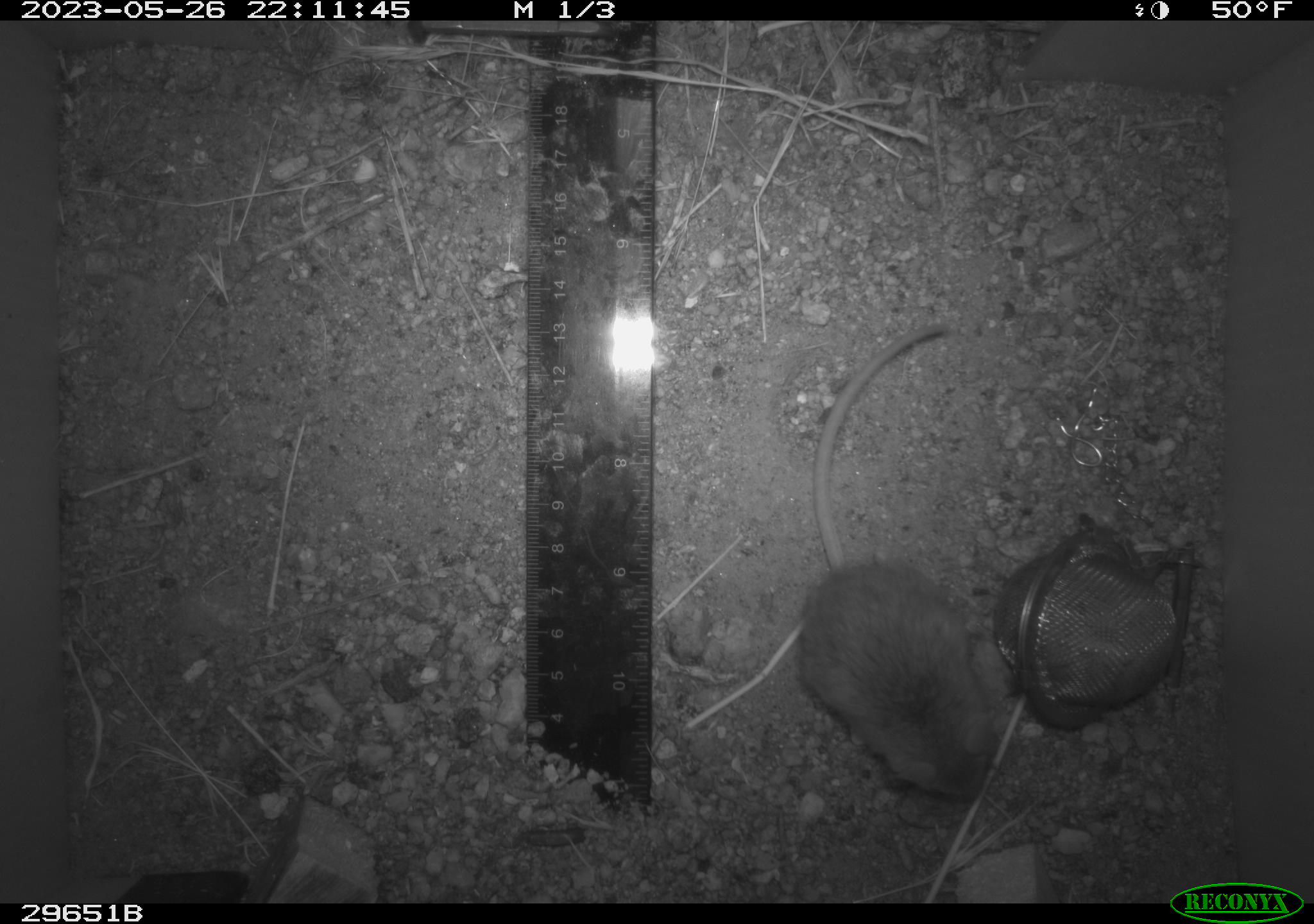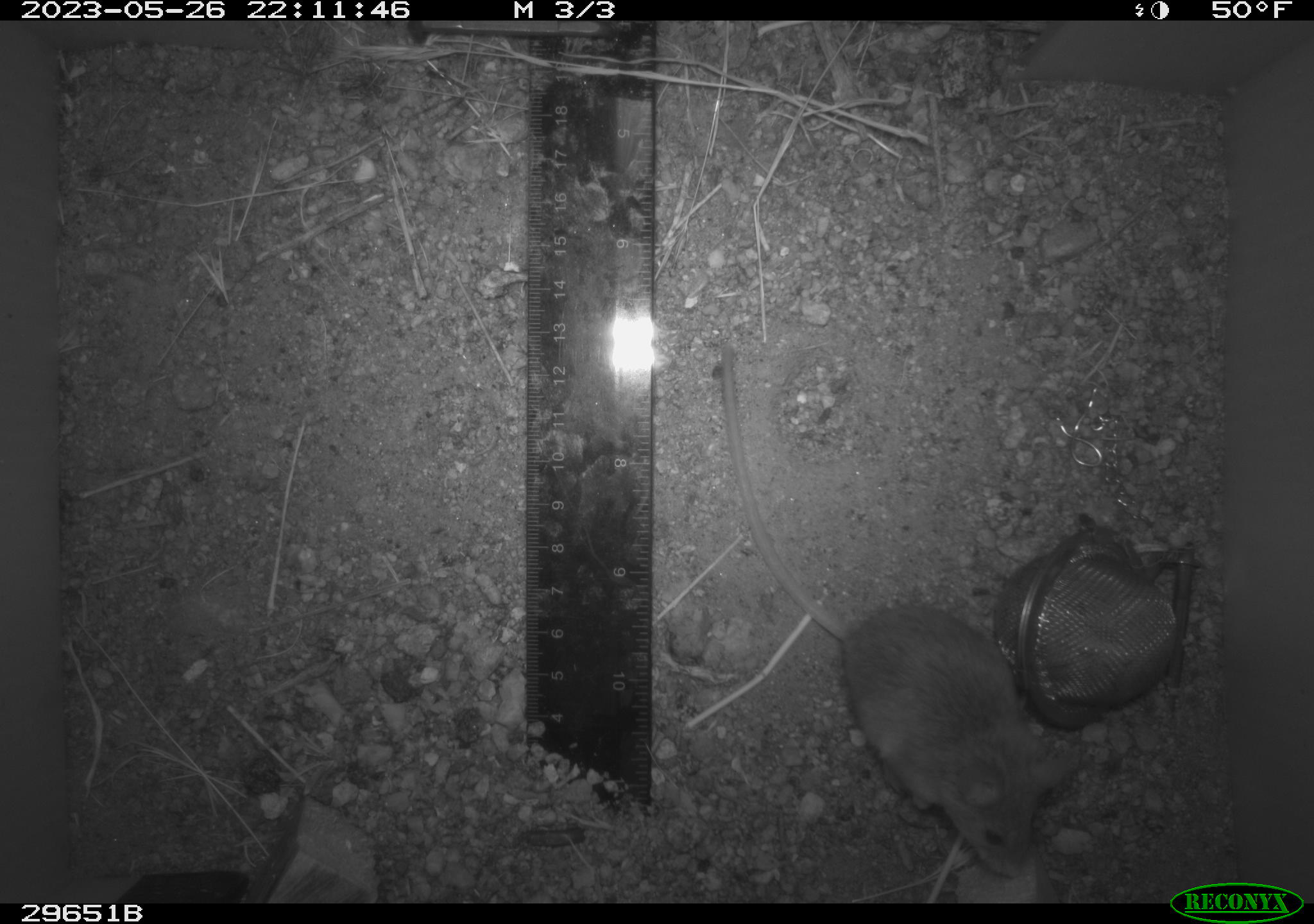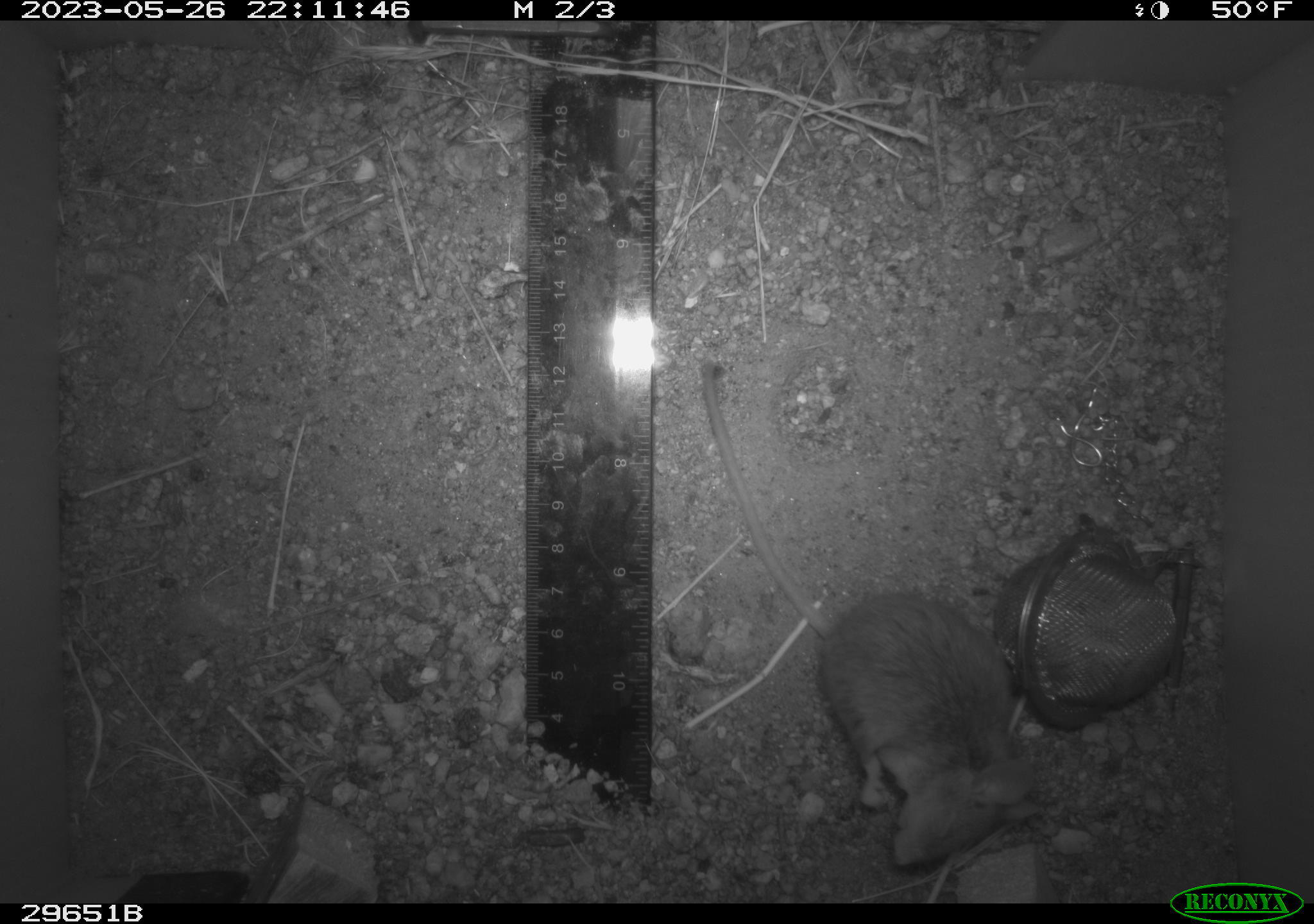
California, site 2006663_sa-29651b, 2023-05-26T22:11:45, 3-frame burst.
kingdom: Animalia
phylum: Chordata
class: Mammalia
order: Rodentia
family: Cricetidae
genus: Peromyscus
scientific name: Peromyscus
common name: deer mice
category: peromyscus species